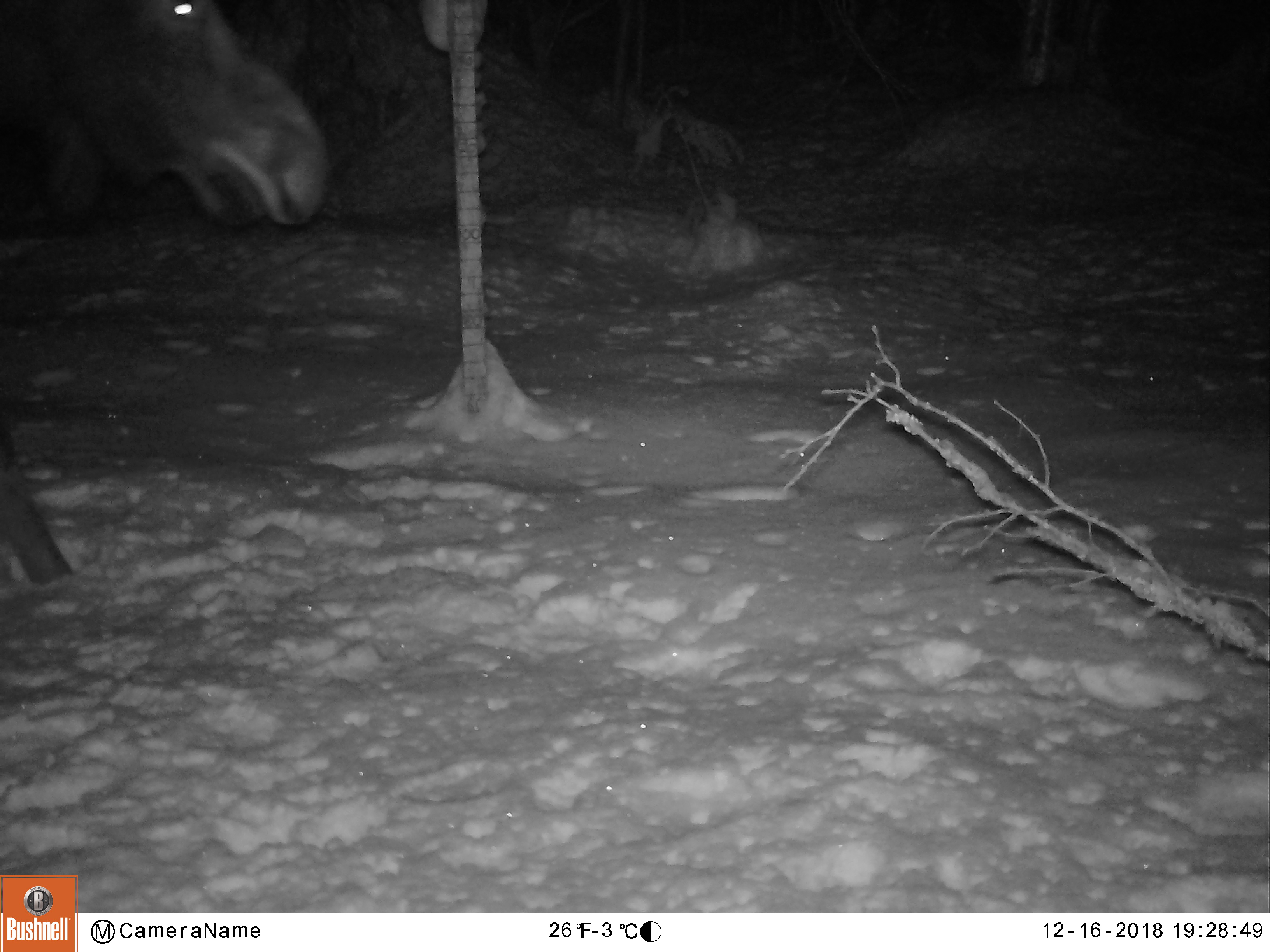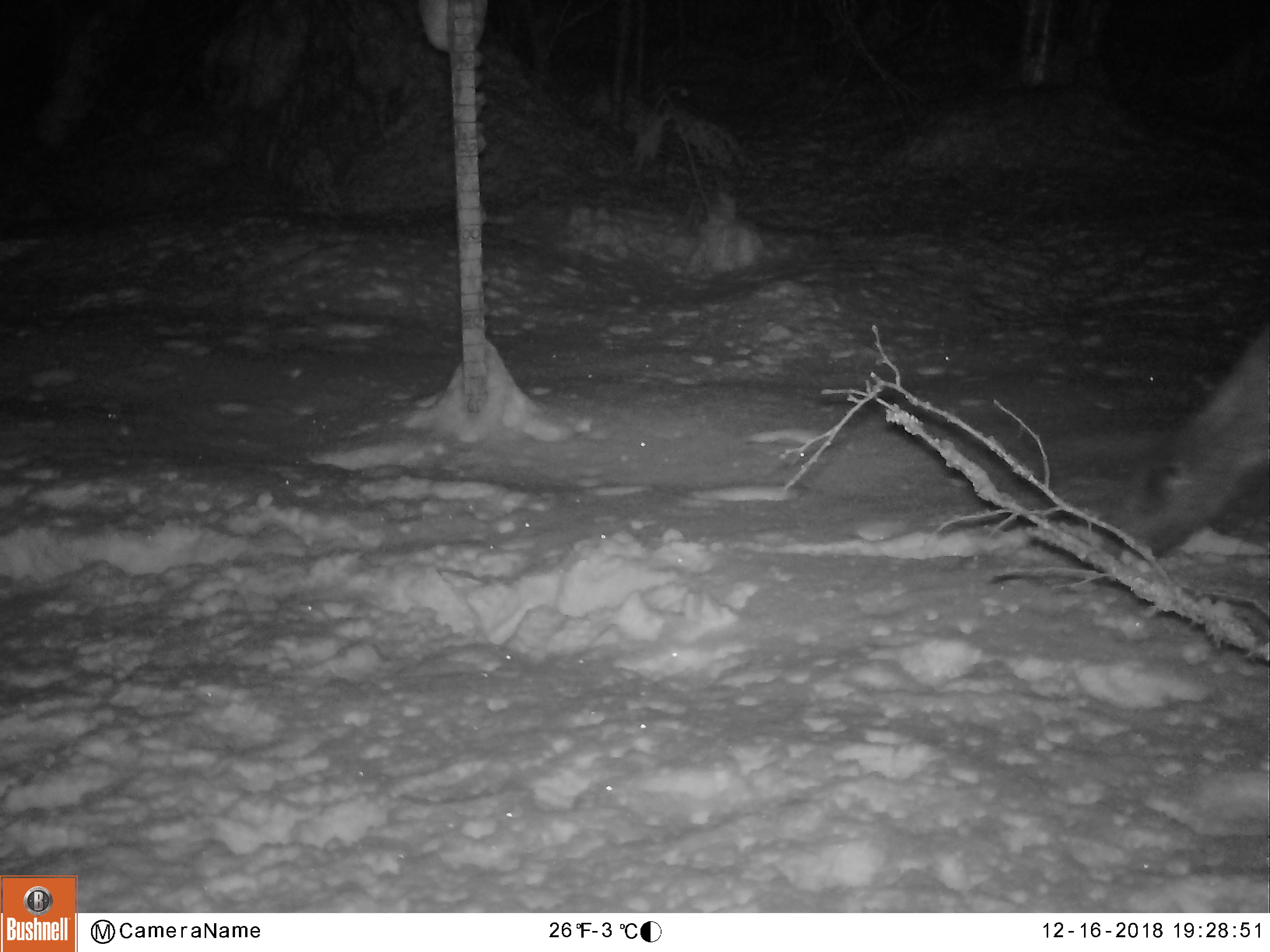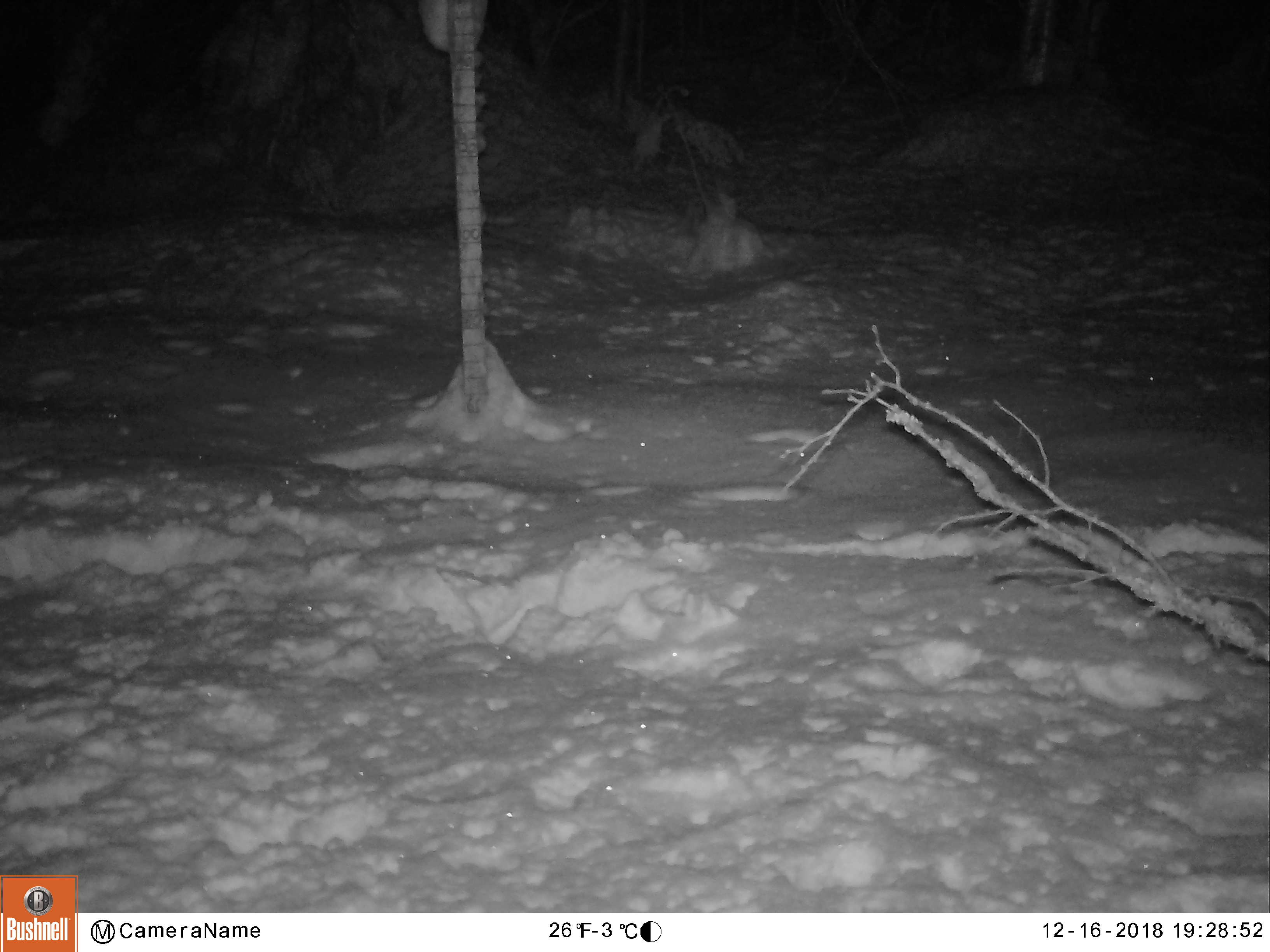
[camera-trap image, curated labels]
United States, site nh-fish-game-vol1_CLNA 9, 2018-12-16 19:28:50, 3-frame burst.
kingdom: Animalia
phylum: Chordata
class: Mammalia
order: Artiodactyla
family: Cervidae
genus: Alces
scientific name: Alces alces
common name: moose